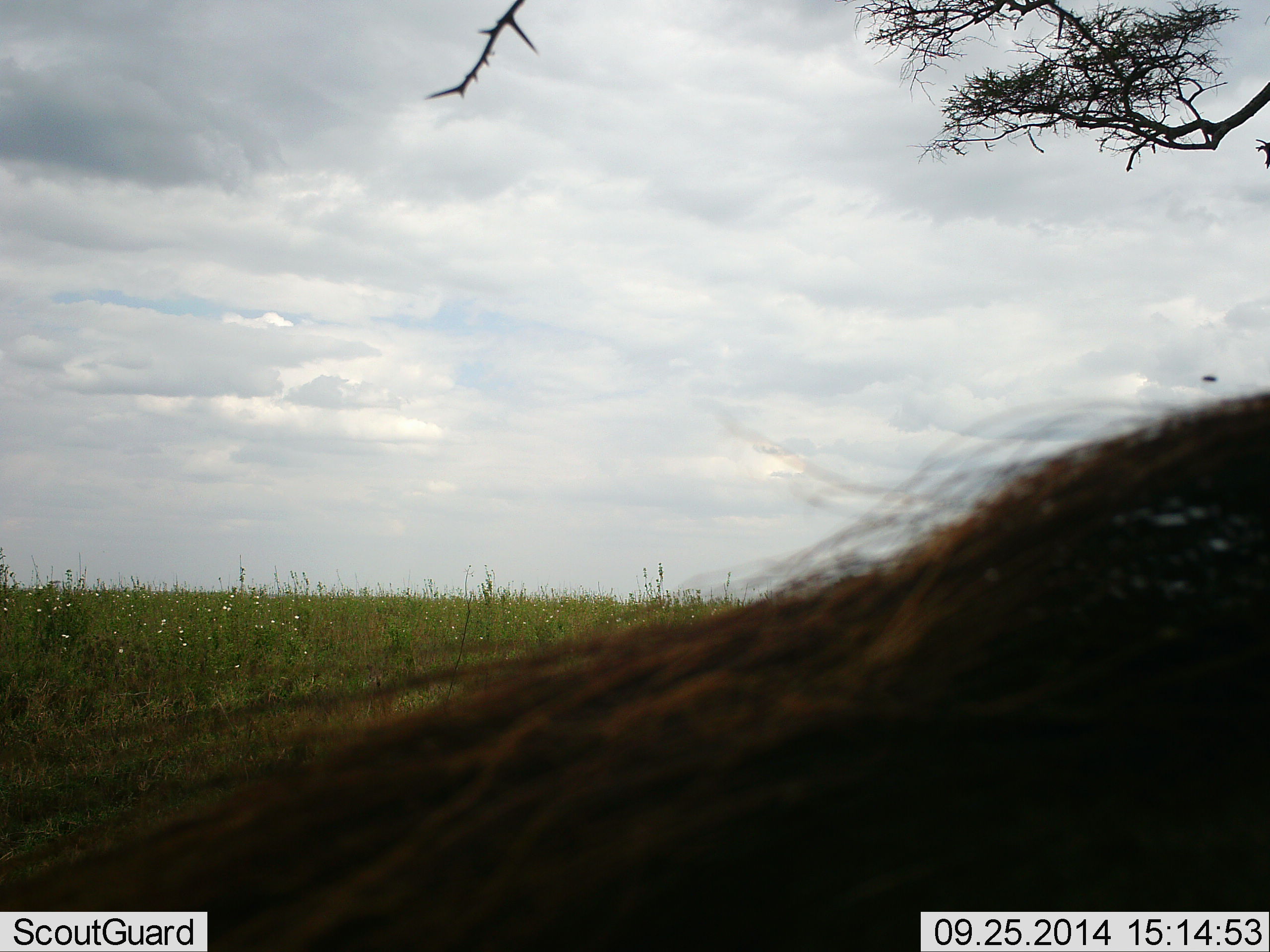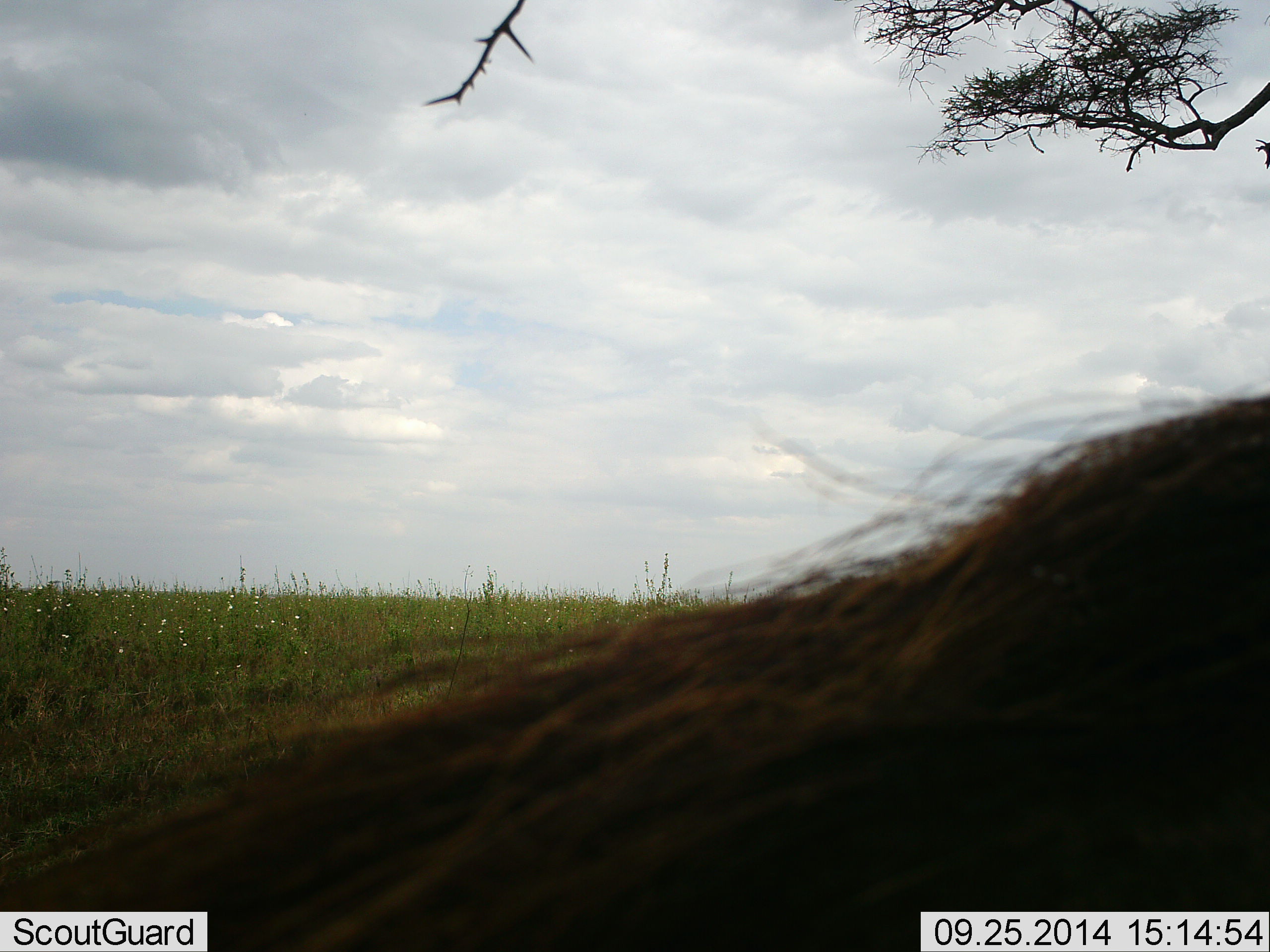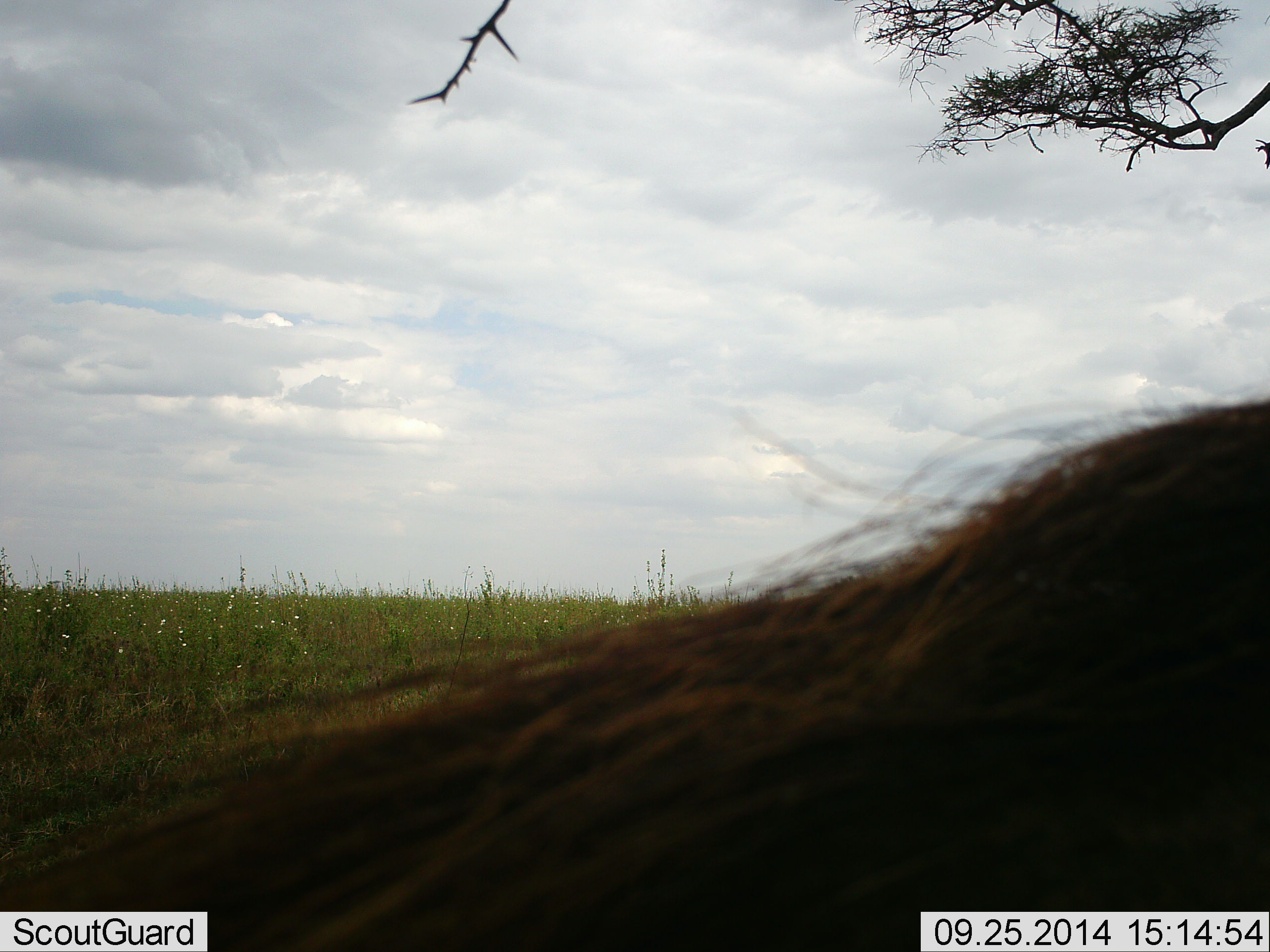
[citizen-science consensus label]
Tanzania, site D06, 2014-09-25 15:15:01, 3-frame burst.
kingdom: Animalia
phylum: Chordata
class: Mammalia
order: Artiodactyla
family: Bovidae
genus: Connochaetes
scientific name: Connochaetes taurinus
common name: blue wildebeest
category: wildebeest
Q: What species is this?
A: Wildebeest (blue wildebeest) (Connochaetes taurinus).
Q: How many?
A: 1.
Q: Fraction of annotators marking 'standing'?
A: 71%.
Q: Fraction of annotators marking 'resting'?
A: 29%.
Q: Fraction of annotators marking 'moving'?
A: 0%.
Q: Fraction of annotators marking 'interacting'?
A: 0%.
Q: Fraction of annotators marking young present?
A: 0%.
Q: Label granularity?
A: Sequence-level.